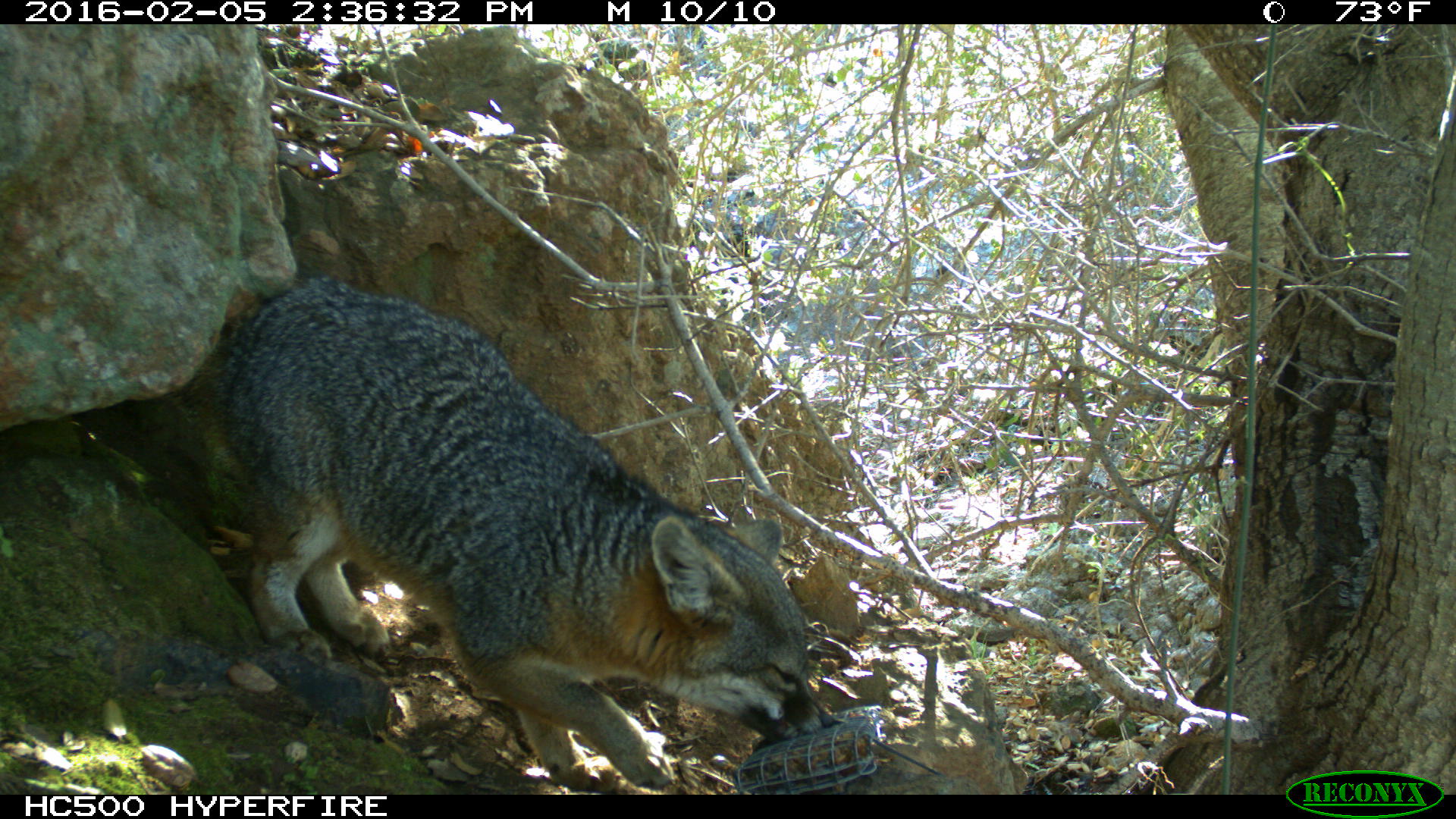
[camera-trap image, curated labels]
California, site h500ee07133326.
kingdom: Animalia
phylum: Chordata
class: Mammalia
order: Carnivora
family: Canidae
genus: Urocyon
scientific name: Urocyon littoralis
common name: island fox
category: fox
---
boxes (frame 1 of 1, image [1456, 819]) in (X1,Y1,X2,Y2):
fox: (188,284,836,794)